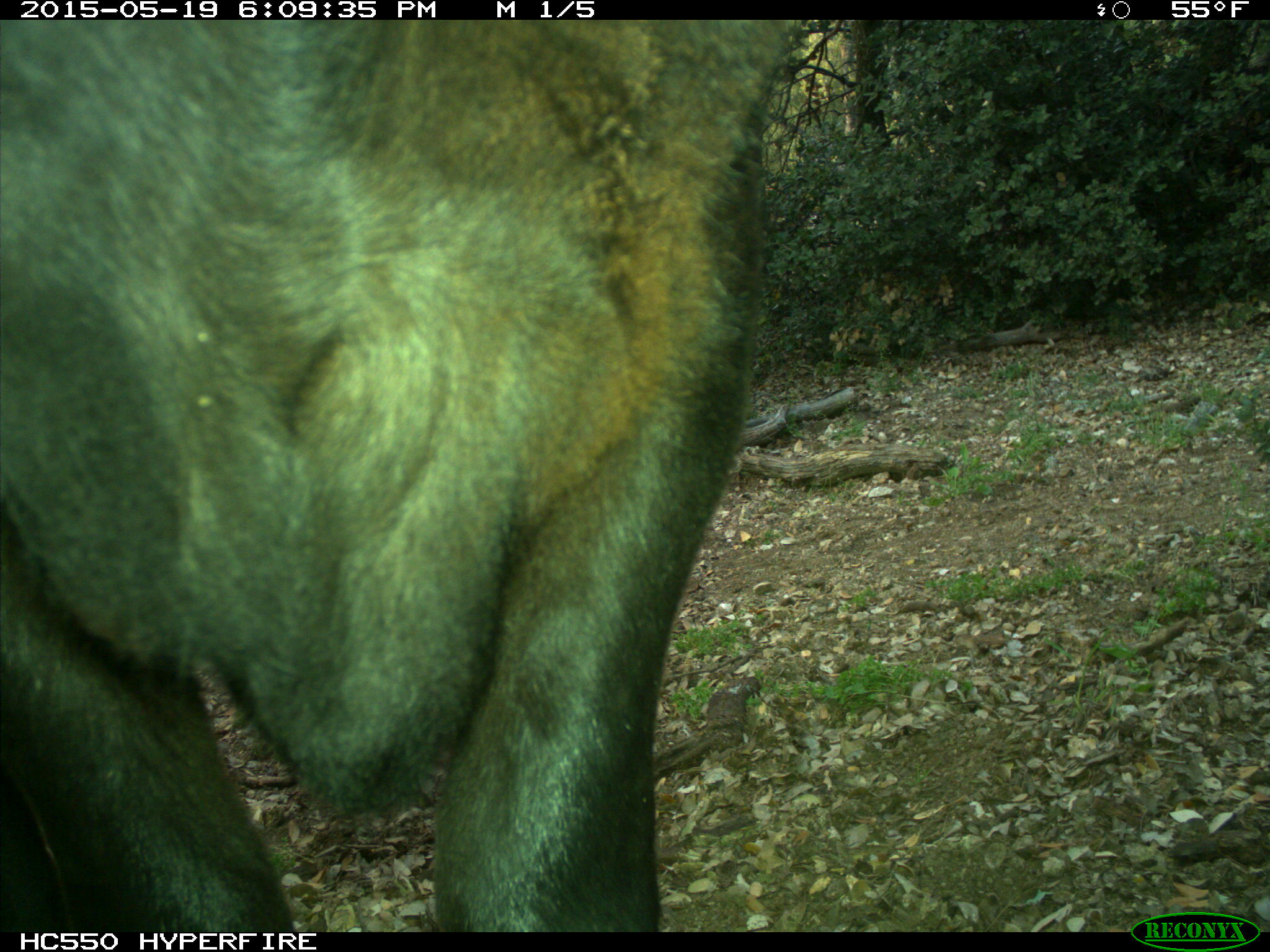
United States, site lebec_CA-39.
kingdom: Animalia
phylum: Chordata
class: Mammalia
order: Artiodactyla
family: Bovidae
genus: Bos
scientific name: Bos taurus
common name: domestic cow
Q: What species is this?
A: Bos taurus (domestic cow).